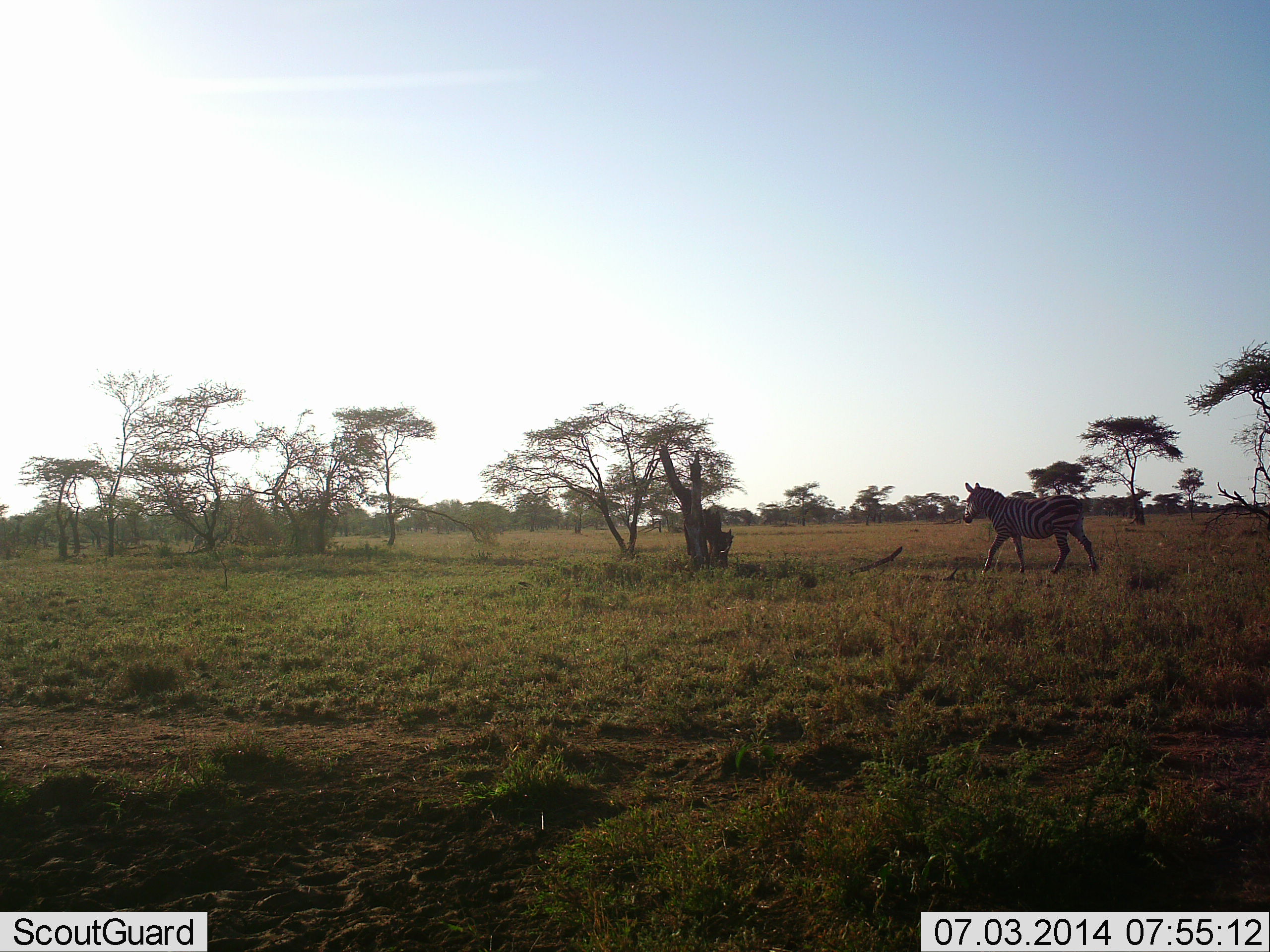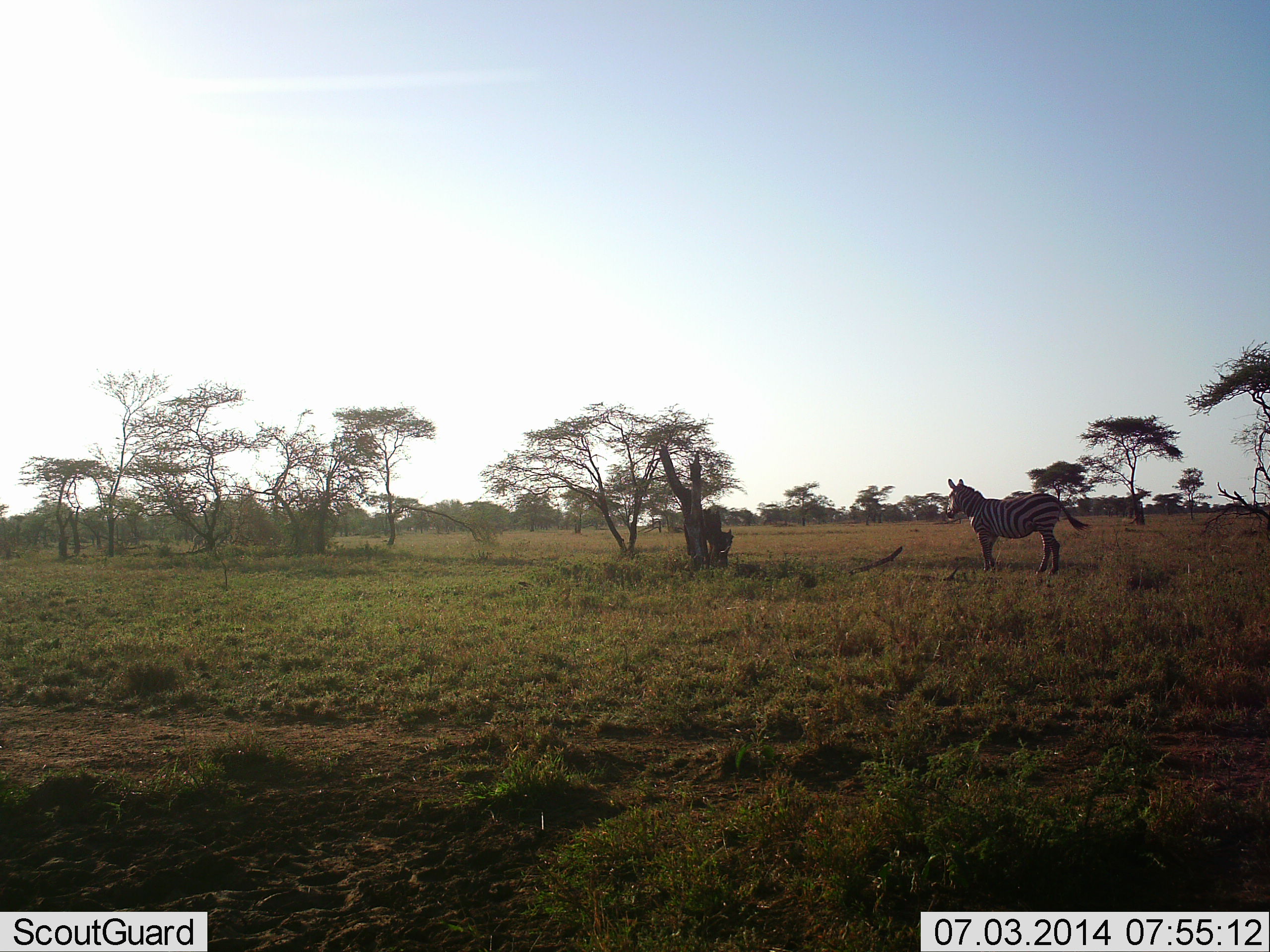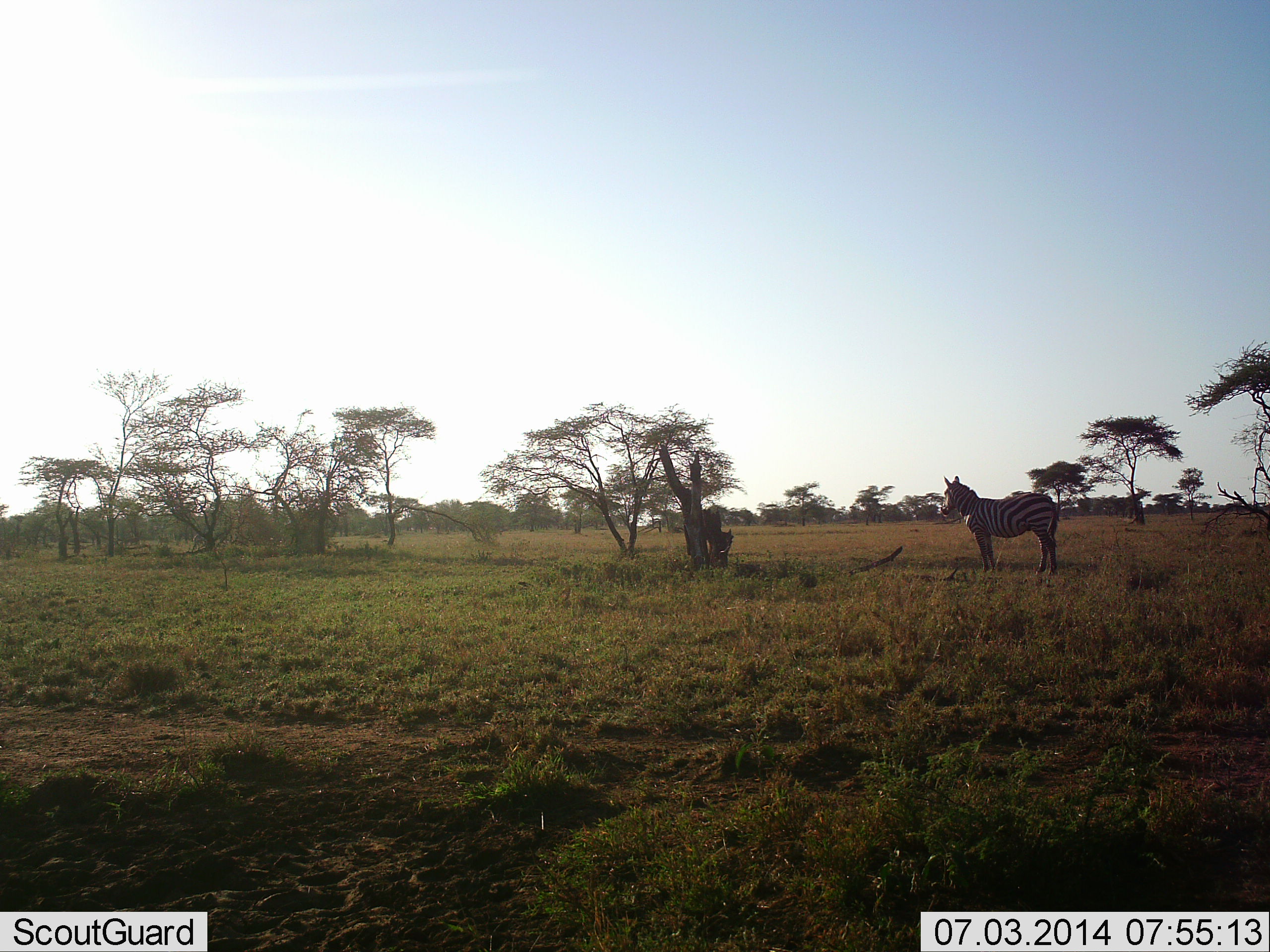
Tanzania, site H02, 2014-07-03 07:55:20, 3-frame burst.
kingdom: Animalia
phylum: Chordata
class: Mammalia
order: Perissodactyla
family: Equidae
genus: Equus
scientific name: Equus quagga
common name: plains zebra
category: zebra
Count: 1.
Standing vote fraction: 20%.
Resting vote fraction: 0%.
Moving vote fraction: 90%.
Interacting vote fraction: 0%.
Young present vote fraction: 0%.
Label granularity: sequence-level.